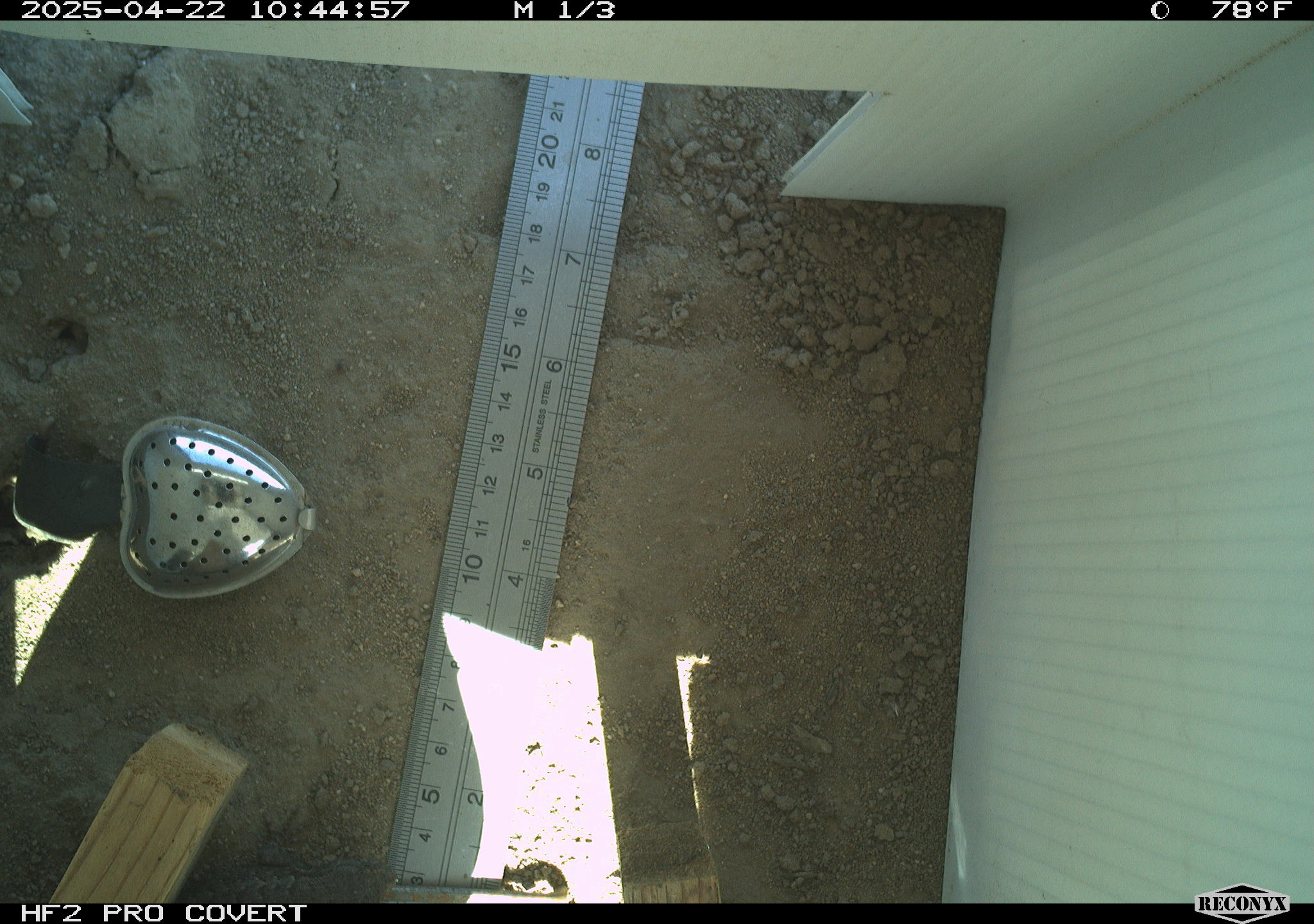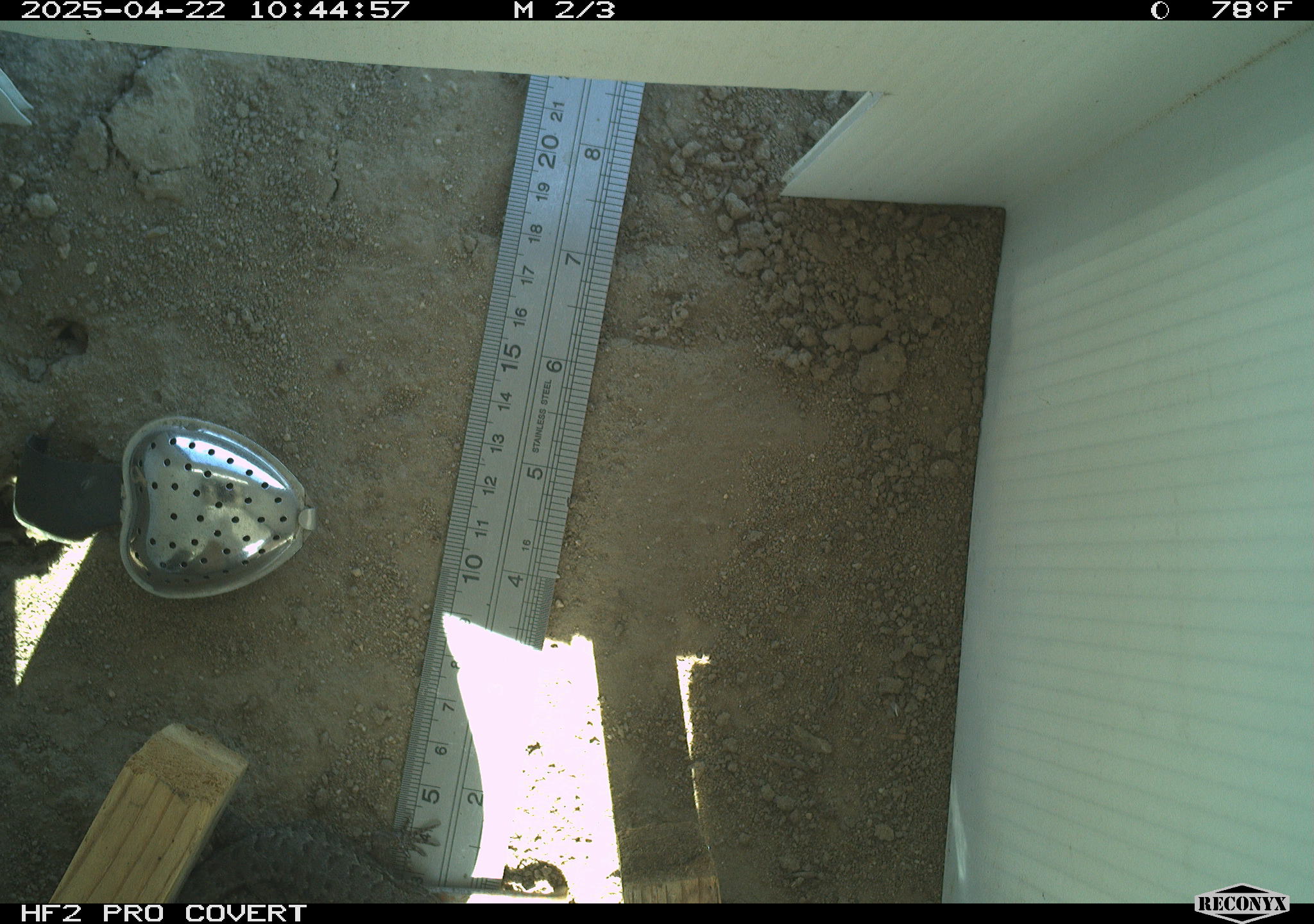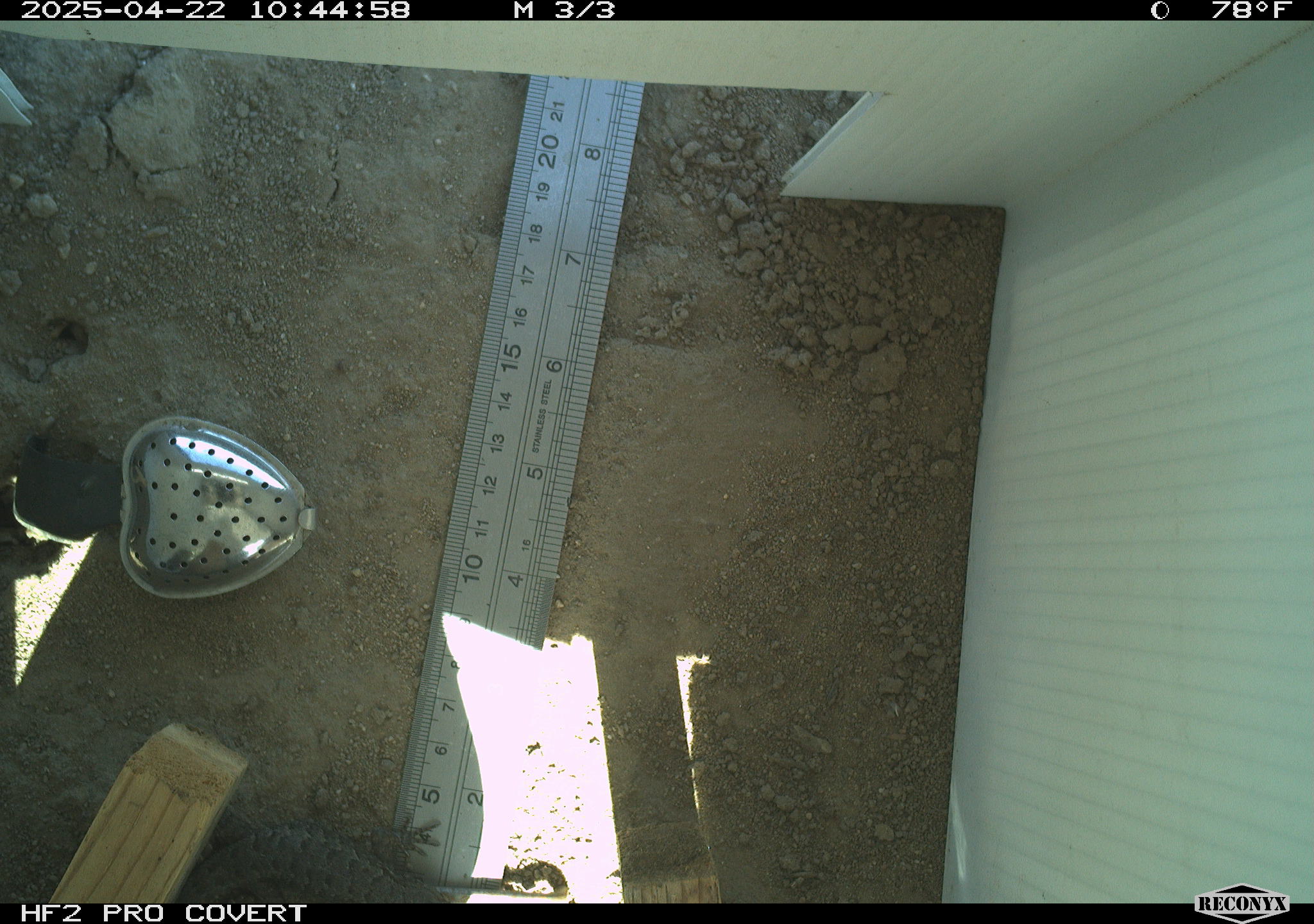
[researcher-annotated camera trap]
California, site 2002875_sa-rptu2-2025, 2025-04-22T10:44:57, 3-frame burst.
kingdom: Animalia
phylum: Chordata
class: Reptilia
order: Squamata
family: Phrynosomatidae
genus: Sceloporus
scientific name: Sceloporus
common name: spiny lizards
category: sceloporus species